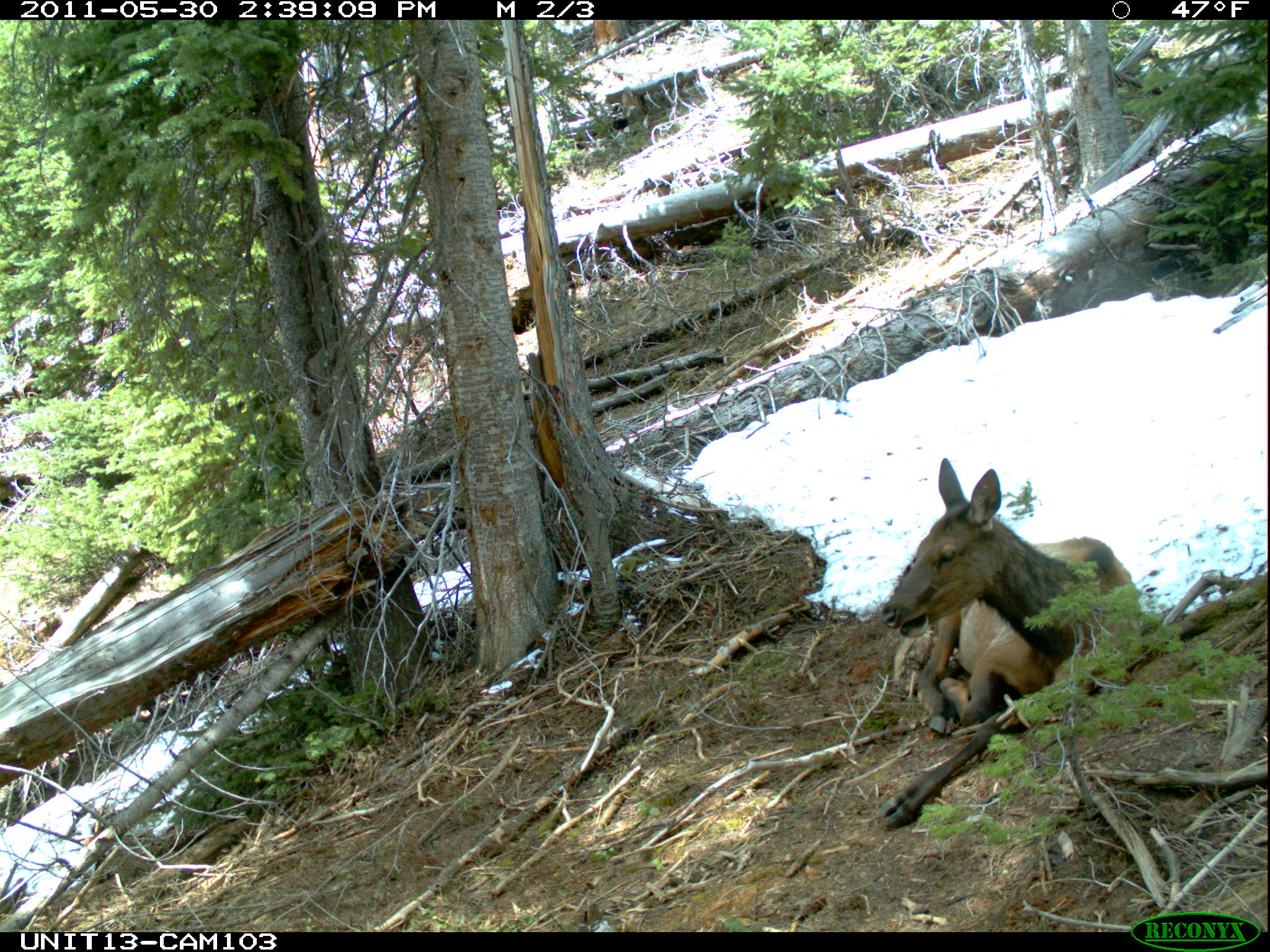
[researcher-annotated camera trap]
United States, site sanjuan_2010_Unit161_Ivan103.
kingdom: Animalia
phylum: Chordata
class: Mammalia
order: Artiodactyla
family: Cervidae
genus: Cervus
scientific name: Cervus elaphus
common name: red deer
Cervus elaphus (red deer).